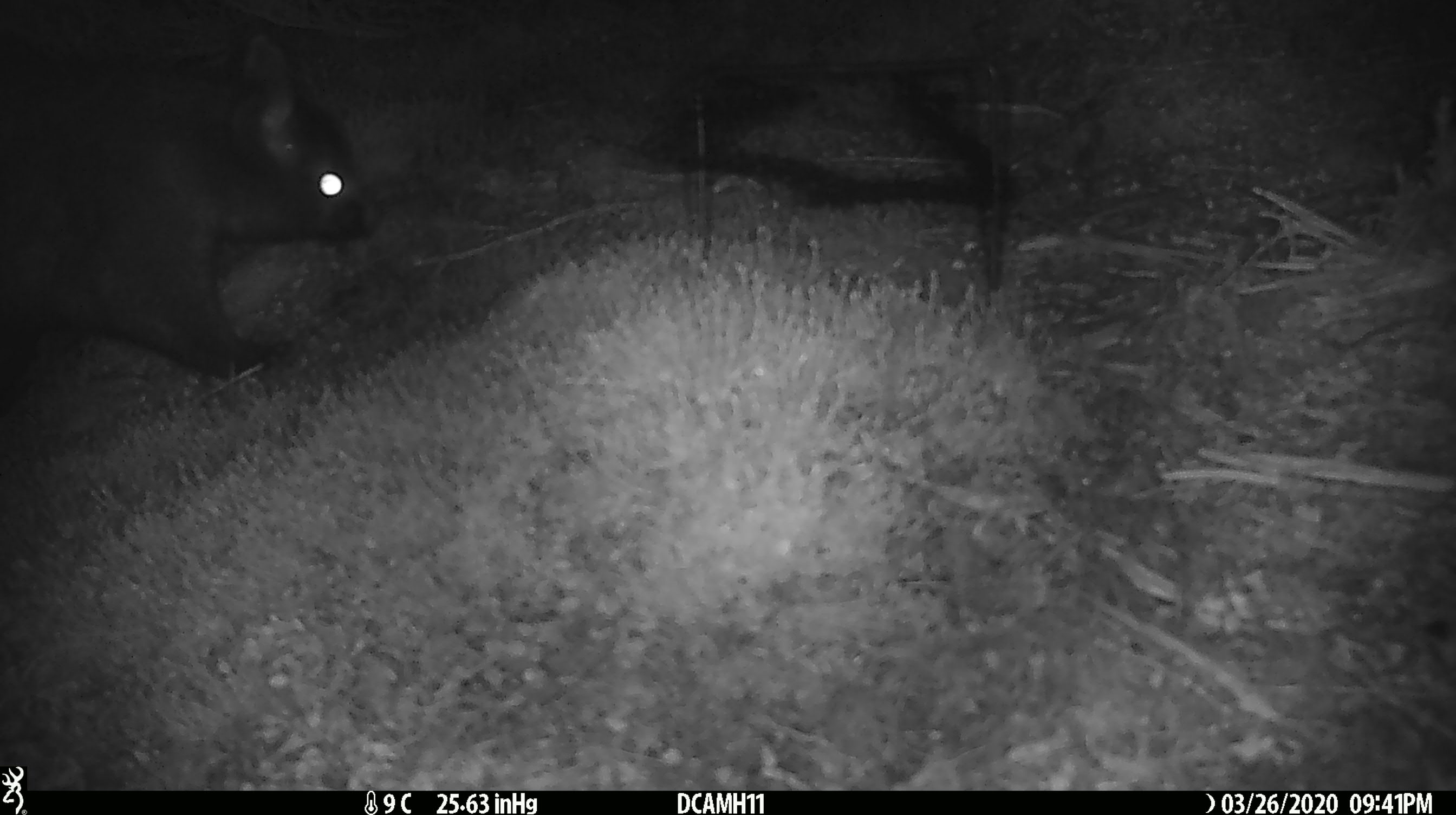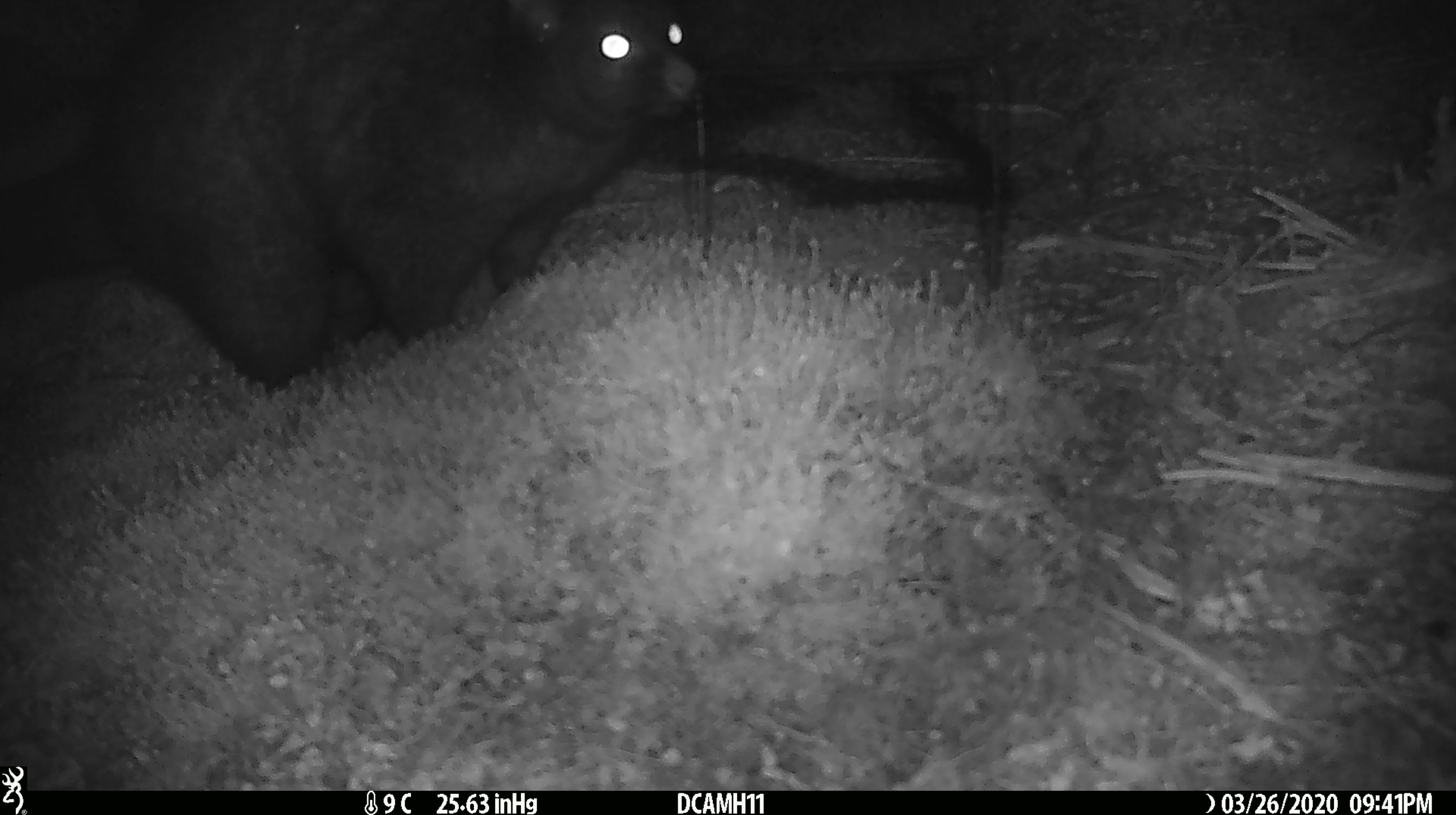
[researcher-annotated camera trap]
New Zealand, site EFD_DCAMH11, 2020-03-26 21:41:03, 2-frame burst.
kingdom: Animalia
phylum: Chordata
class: Mammalia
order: Diprotodontia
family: Phalangeridae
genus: Trichosurus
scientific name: Trichosurus vulpecula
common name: common brushtail possum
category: possum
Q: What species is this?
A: Possum (common brushtail possum) (Trichosurus vulpecula).